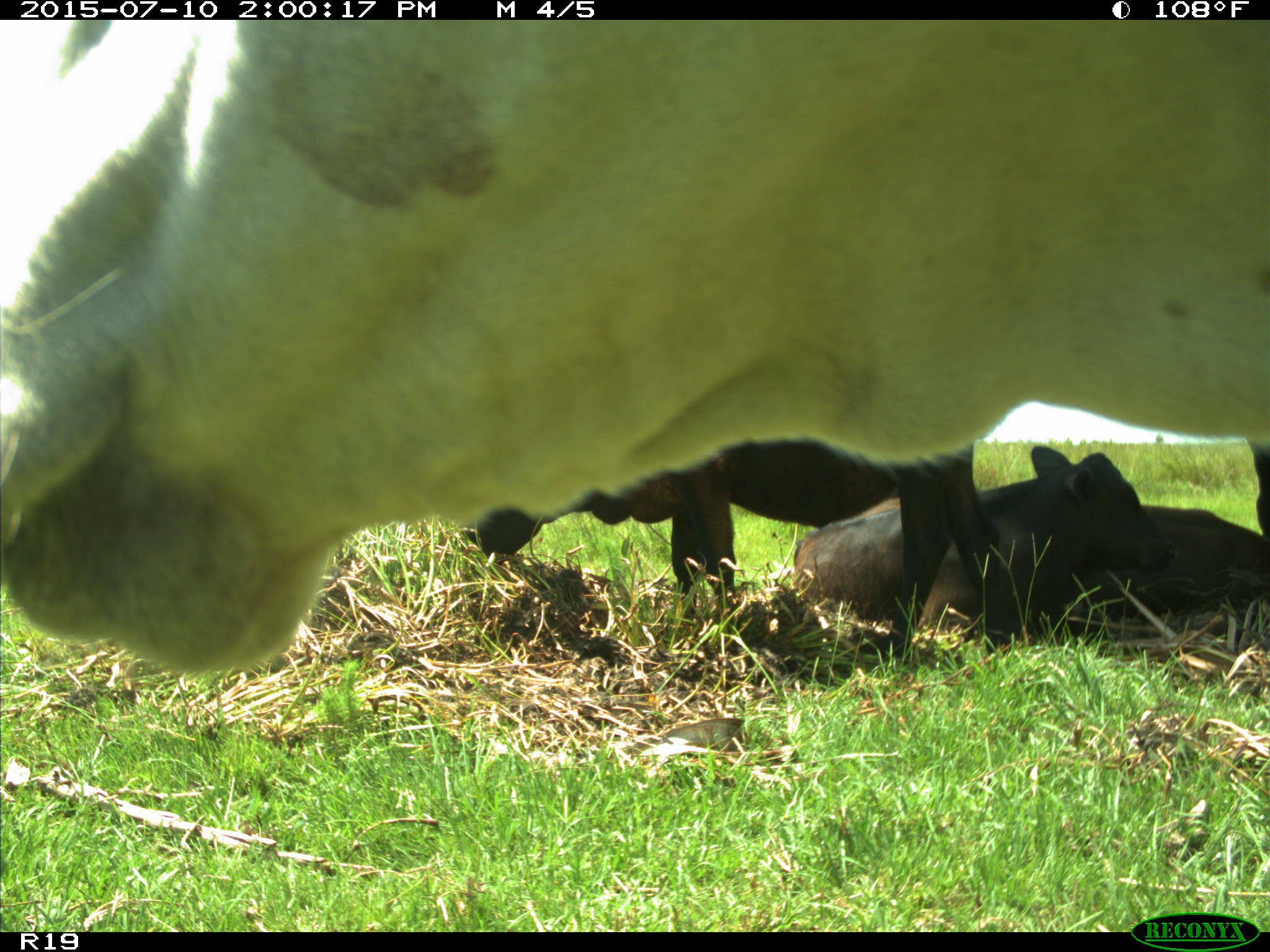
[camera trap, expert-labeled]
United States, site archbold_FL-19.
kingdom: Animalia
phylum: Chordata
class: Mammalia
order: Artiodactyla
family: Bovidae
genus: Bos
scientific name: Bos taurus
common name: domestic cow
Bos taurus (domestic cow).